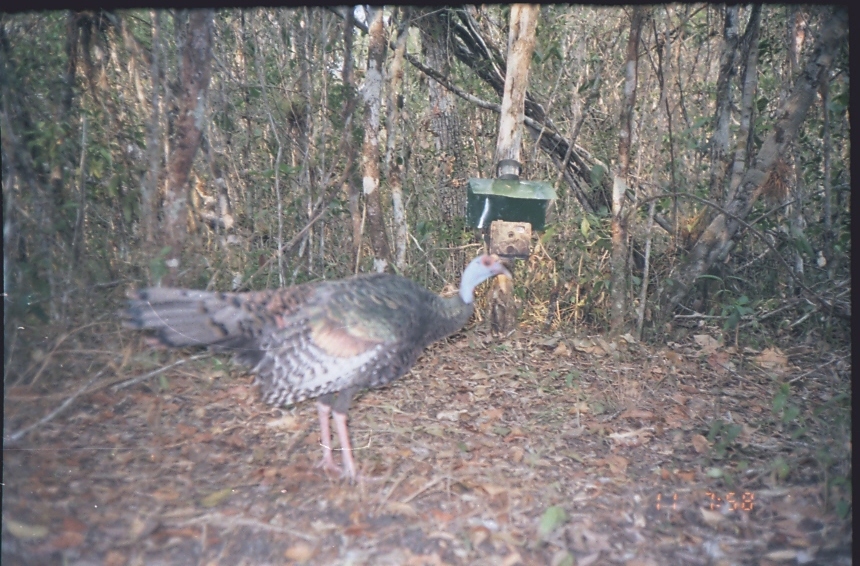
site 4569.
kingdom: Animalia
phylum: Chordata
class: Aves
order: Galliformes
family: Phasianidae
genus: Meleagris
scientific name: Meleagris ocellata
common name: ocellated turkey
Meleagris ocellata (ocellated turkey), count 1.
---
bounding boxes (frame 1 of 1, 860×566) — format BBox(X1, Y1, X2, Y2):
meleagris ocellata: BBox(116, 252, 513, 485)